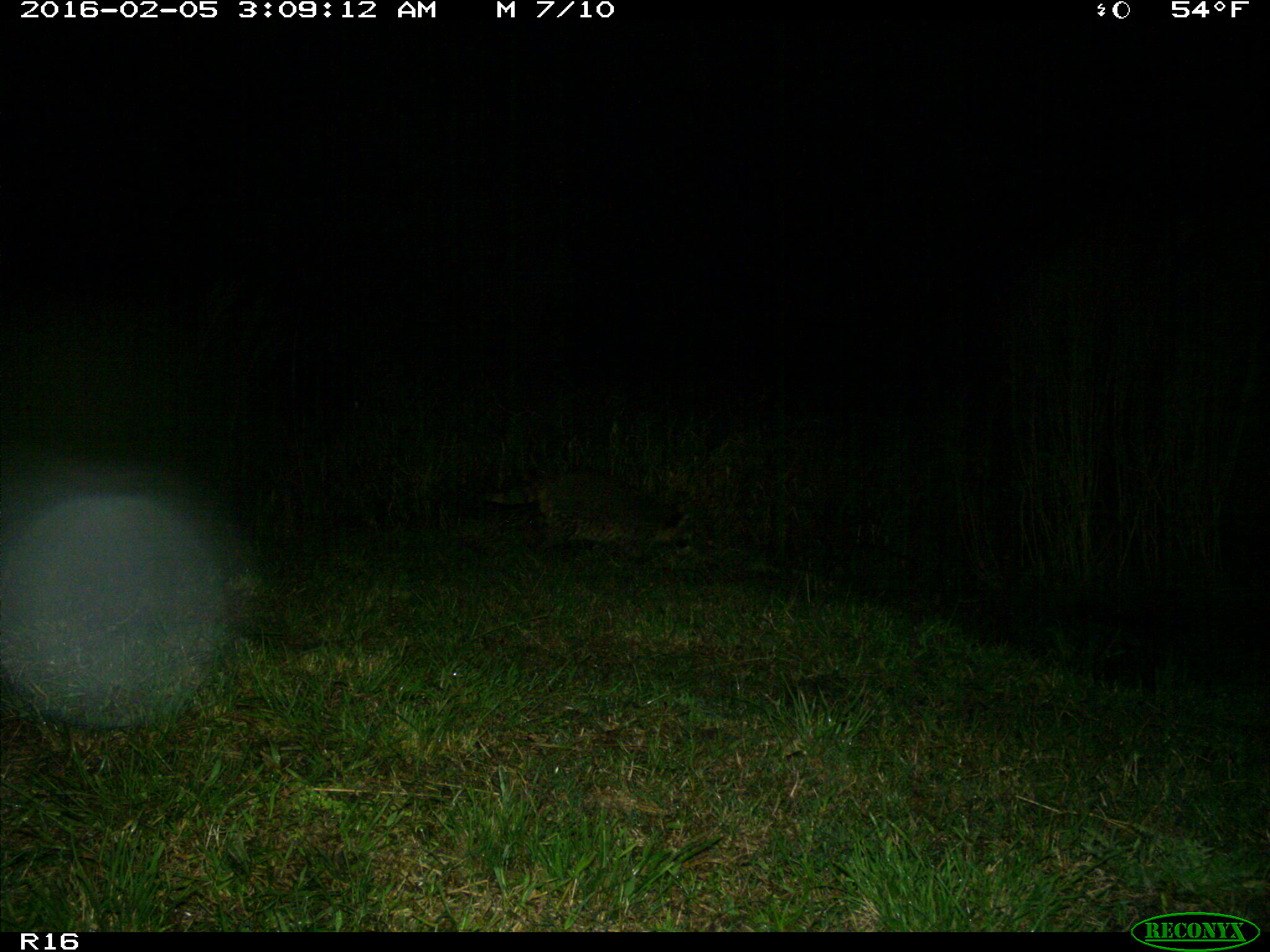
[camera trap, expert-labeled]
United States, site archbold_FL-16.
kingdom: Animalia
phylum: Chordata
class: Mammalia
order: Carnivora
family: Procyonidae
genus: Procyon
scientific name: Procyon lotor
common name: common raccoon